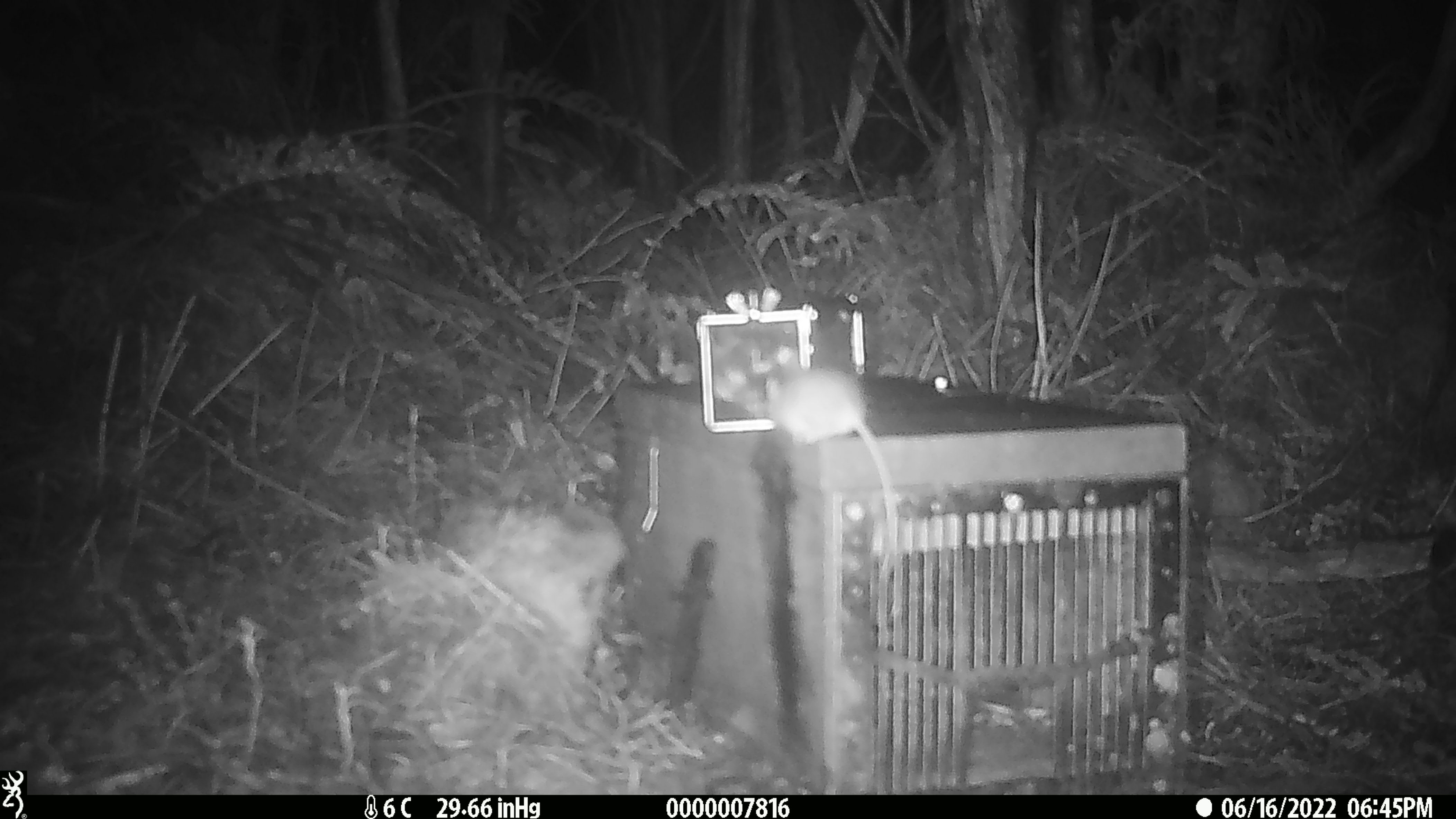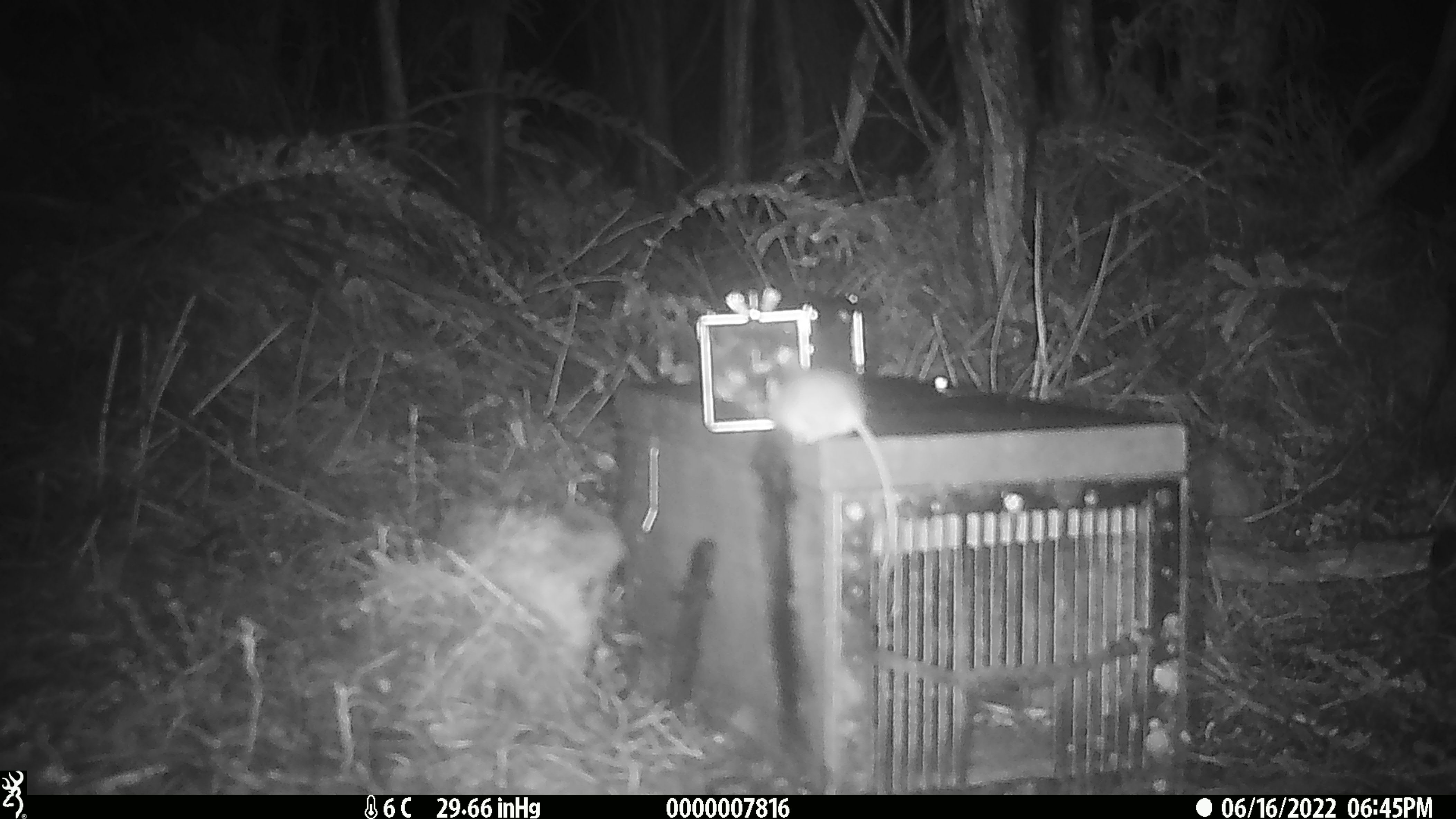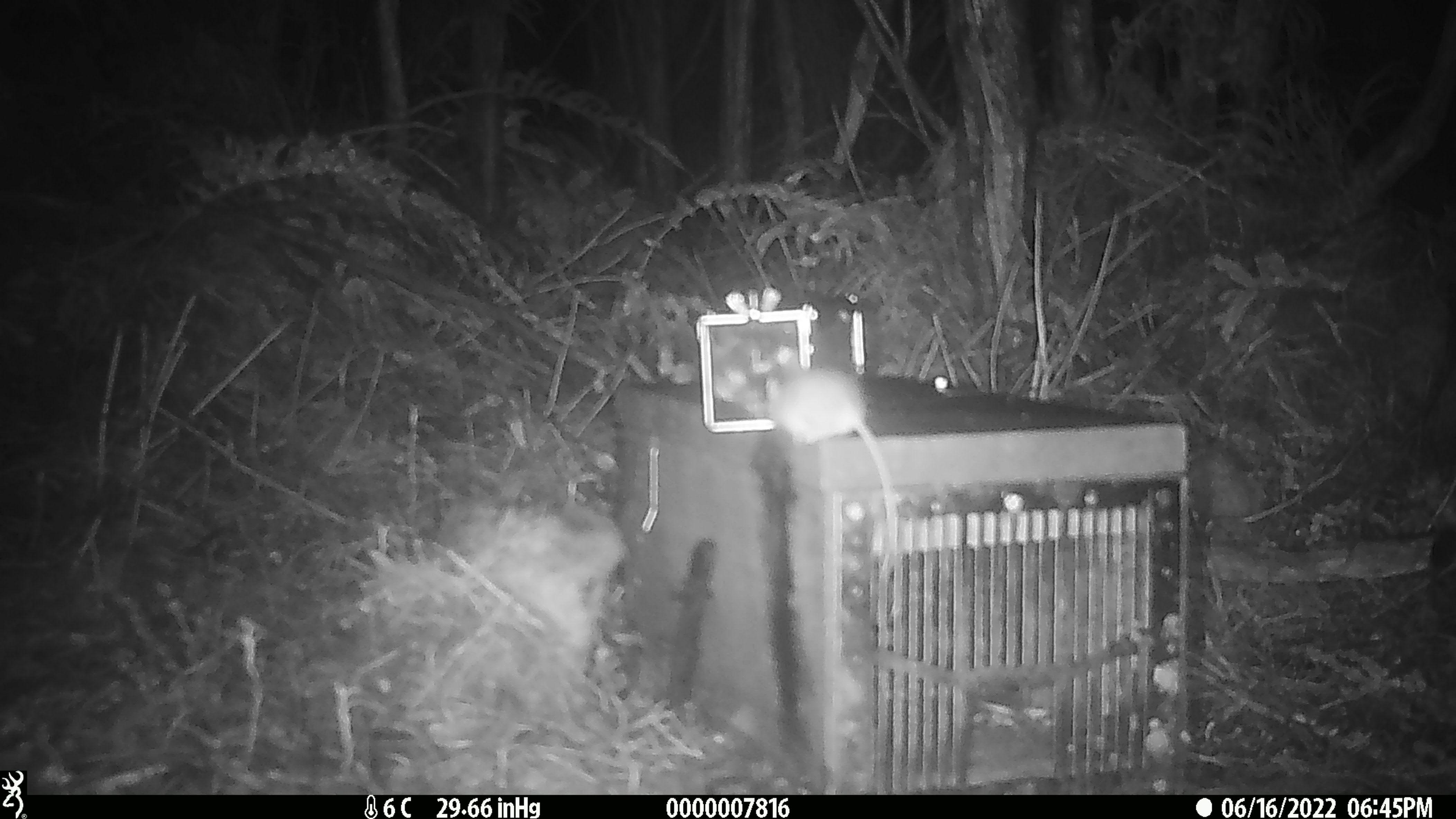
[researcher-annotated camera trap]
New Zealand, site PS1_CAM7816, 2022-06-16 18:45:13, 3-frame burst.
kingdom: Animalia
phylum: Chordata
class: Mammalia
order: Rodentia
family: Muridae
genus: Mus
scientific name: Mus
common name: mouse